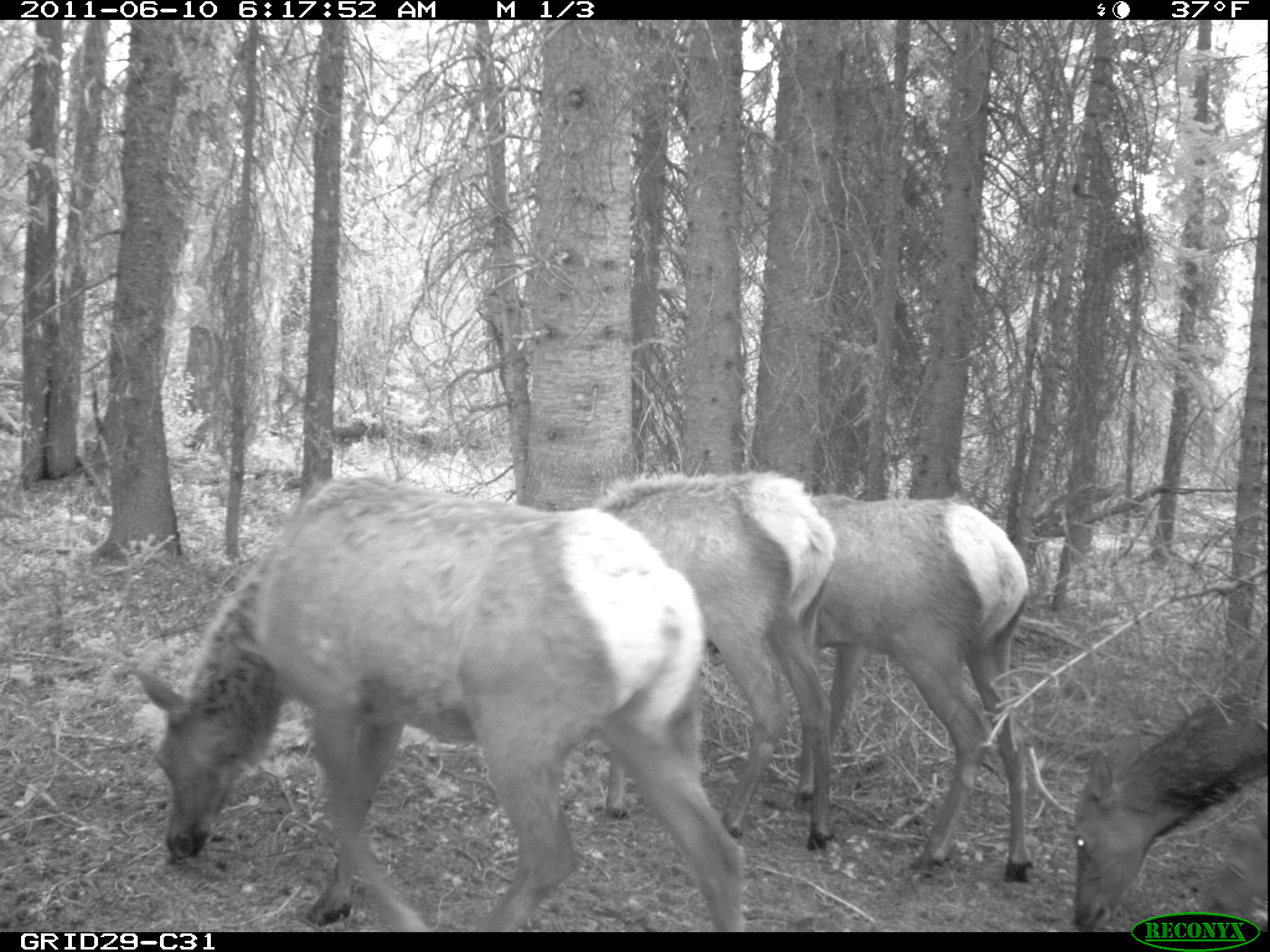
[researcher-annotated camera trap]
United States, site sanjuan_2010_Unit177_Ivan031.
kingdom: Animalia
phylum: Chordata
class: Mammalia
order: Artiodactyla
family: Cervidae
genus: Cervus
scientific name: Cervus elaphus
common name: red deer